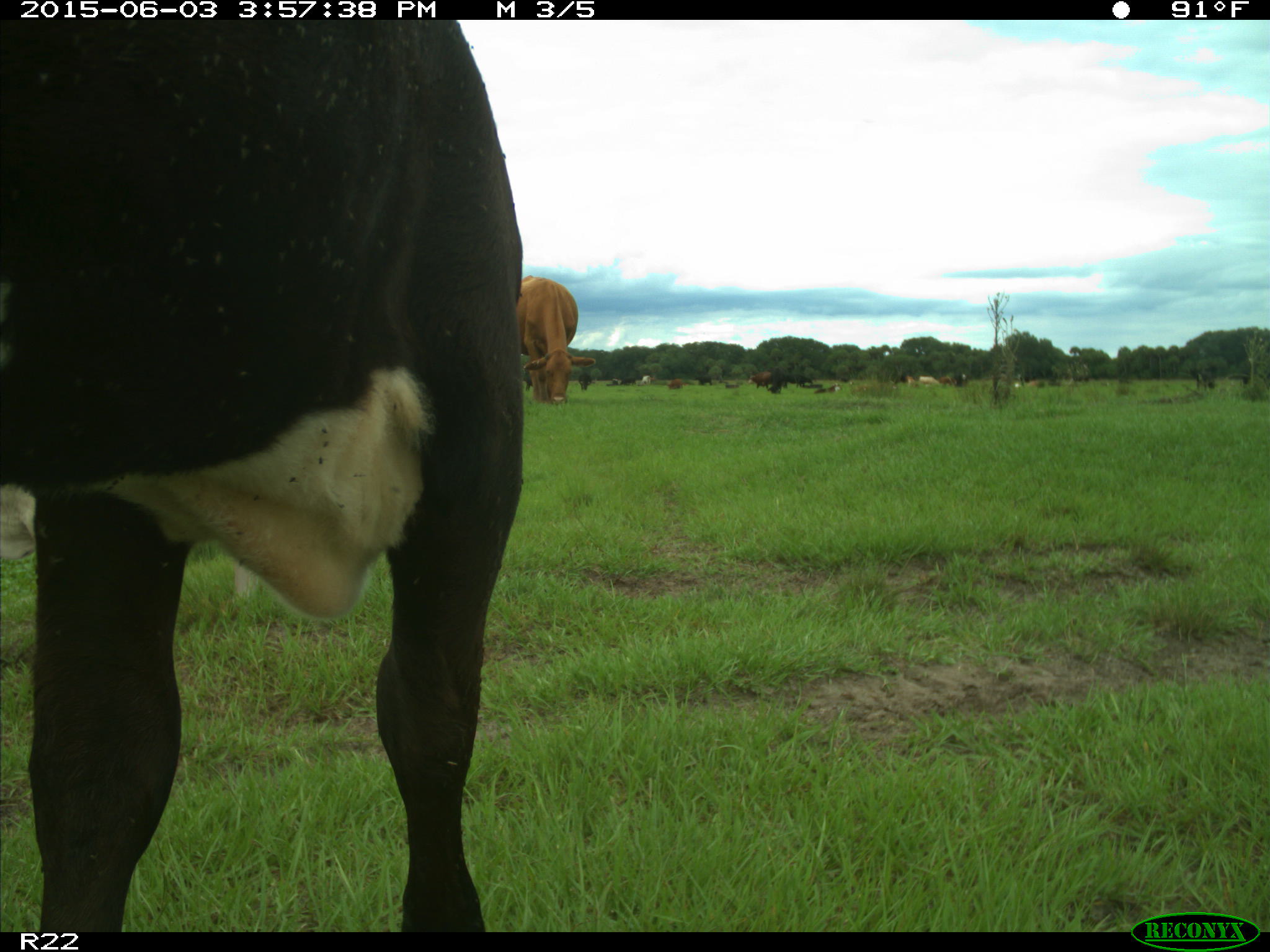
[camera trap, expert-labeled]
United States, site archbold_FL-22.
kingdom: Animalia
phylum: Chordata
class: Mammalia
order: Artiodactyla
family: Bovidae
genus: Bos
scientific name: Bos taurus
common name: domestic cow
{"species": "Bos taurus (domestic cow)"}